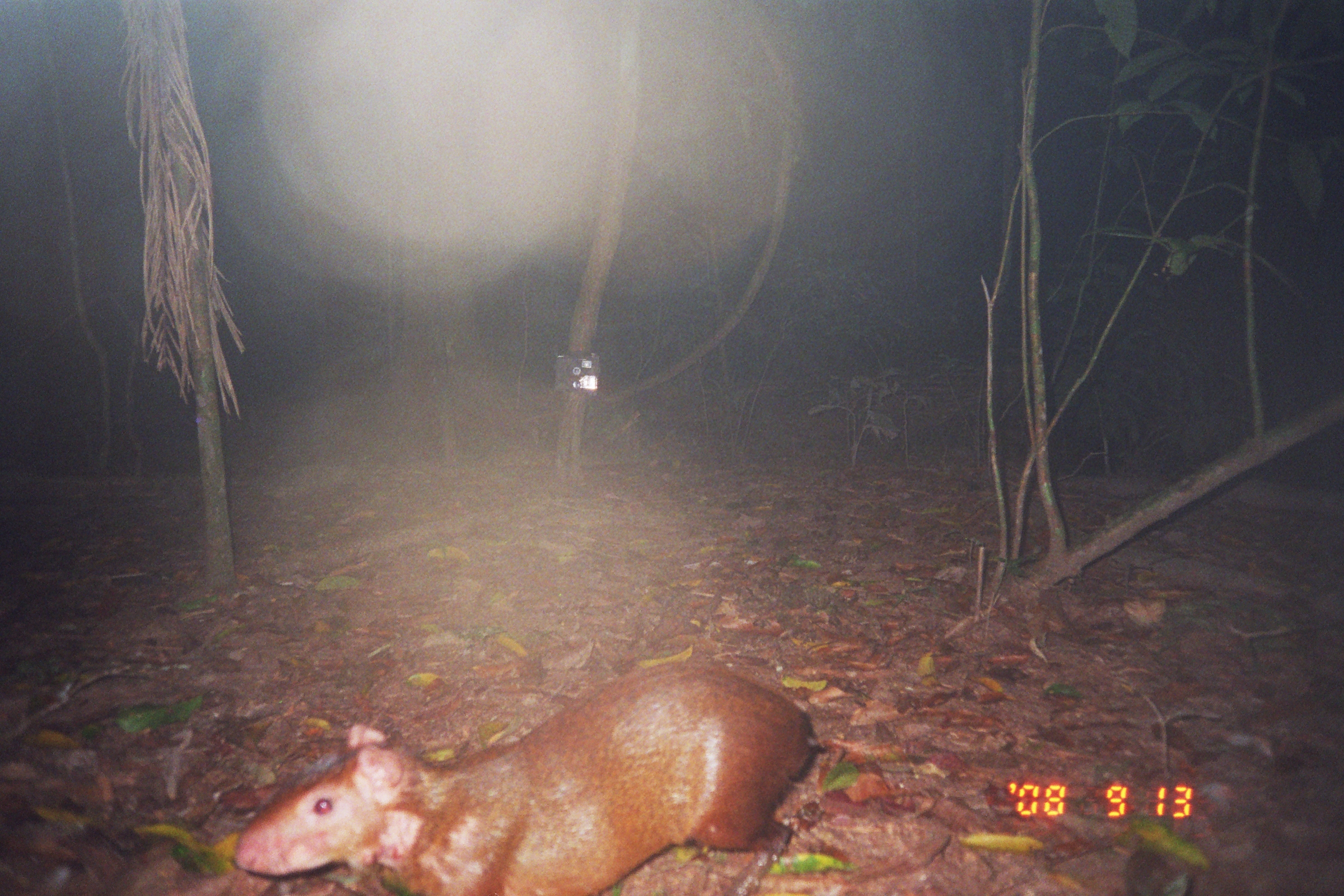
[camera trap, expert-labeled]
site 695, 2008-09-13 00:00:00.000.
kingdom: Animalia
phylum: Chordata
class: Mammalia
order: Rodentia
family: Dasyproctidae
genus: Dasyprocta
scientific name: Dasyprocta punctata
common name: central american agouti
Dasyprocta punctata (central american agouti).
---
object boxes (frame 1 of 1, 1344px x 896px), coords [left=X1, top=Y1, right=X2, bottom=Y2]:
dasyprocta punctata: [left=228, top=657, right=814, bottom=893]